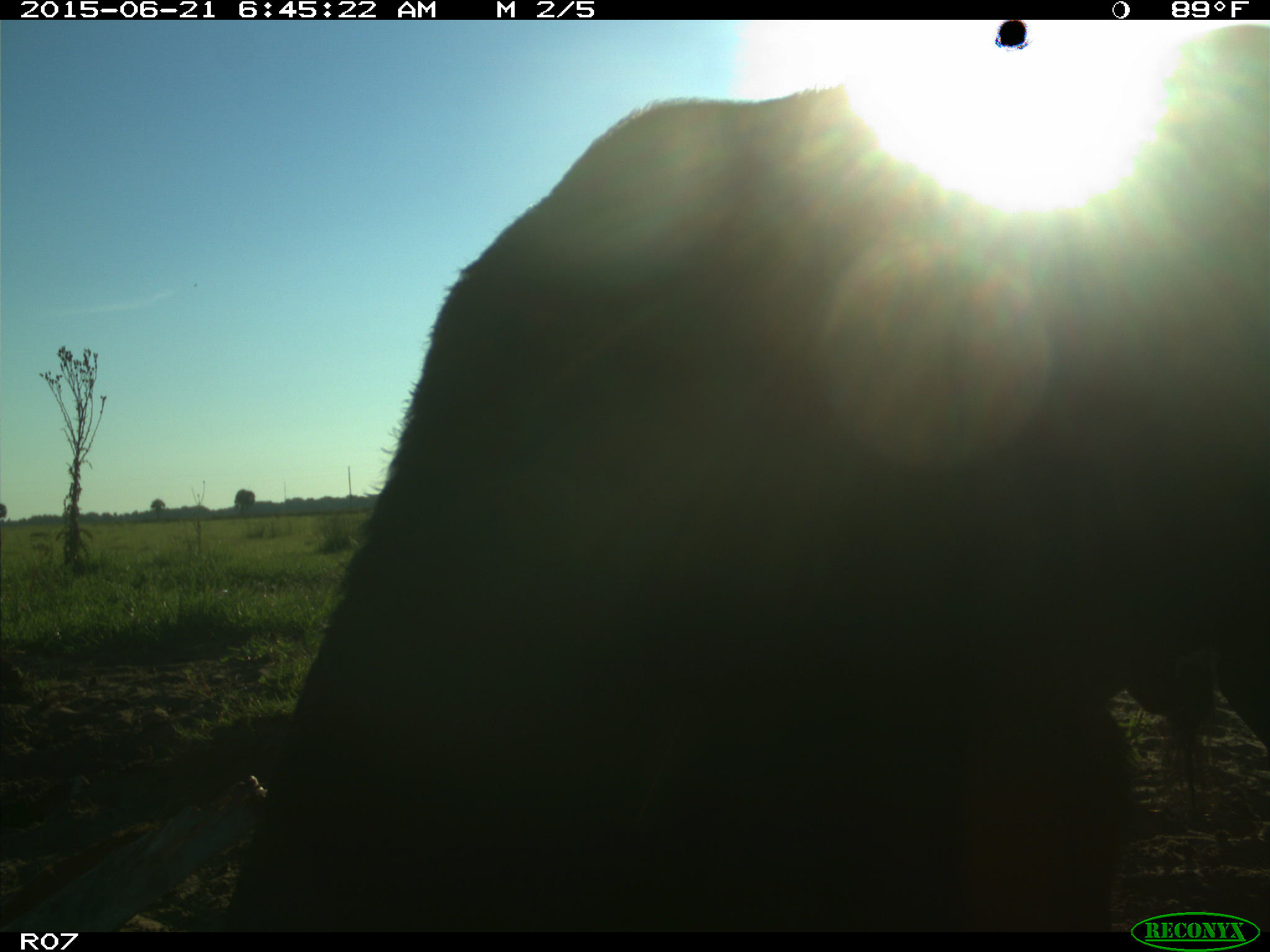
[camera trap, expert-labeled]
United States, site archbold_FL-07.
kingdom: Animalia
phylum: Chordata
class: Mammalia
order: Artiodactyla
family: Bovidae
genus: Bos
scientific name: Bos taurus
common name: domestic cow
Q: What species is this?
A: Bos taurus (domestic cow).